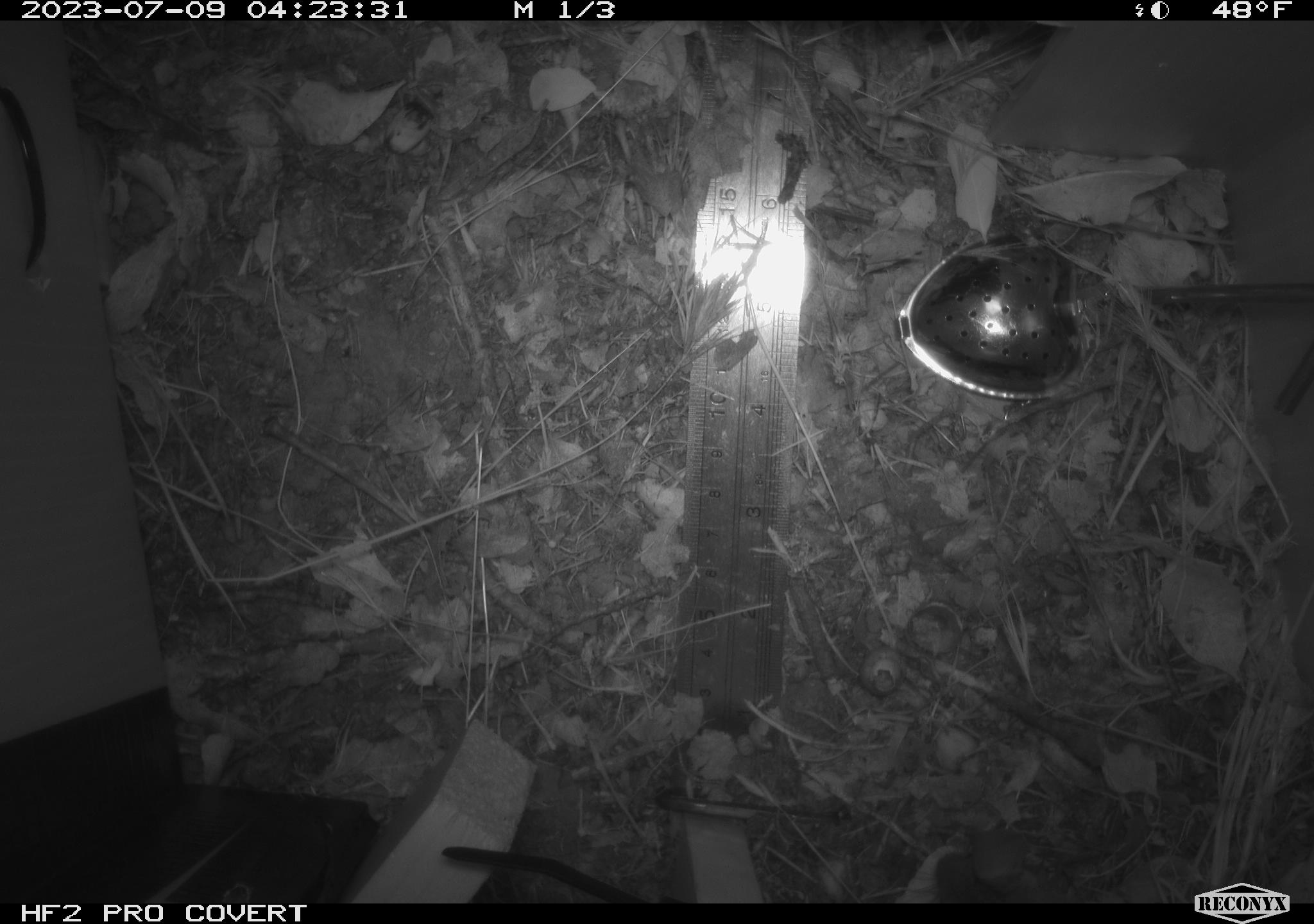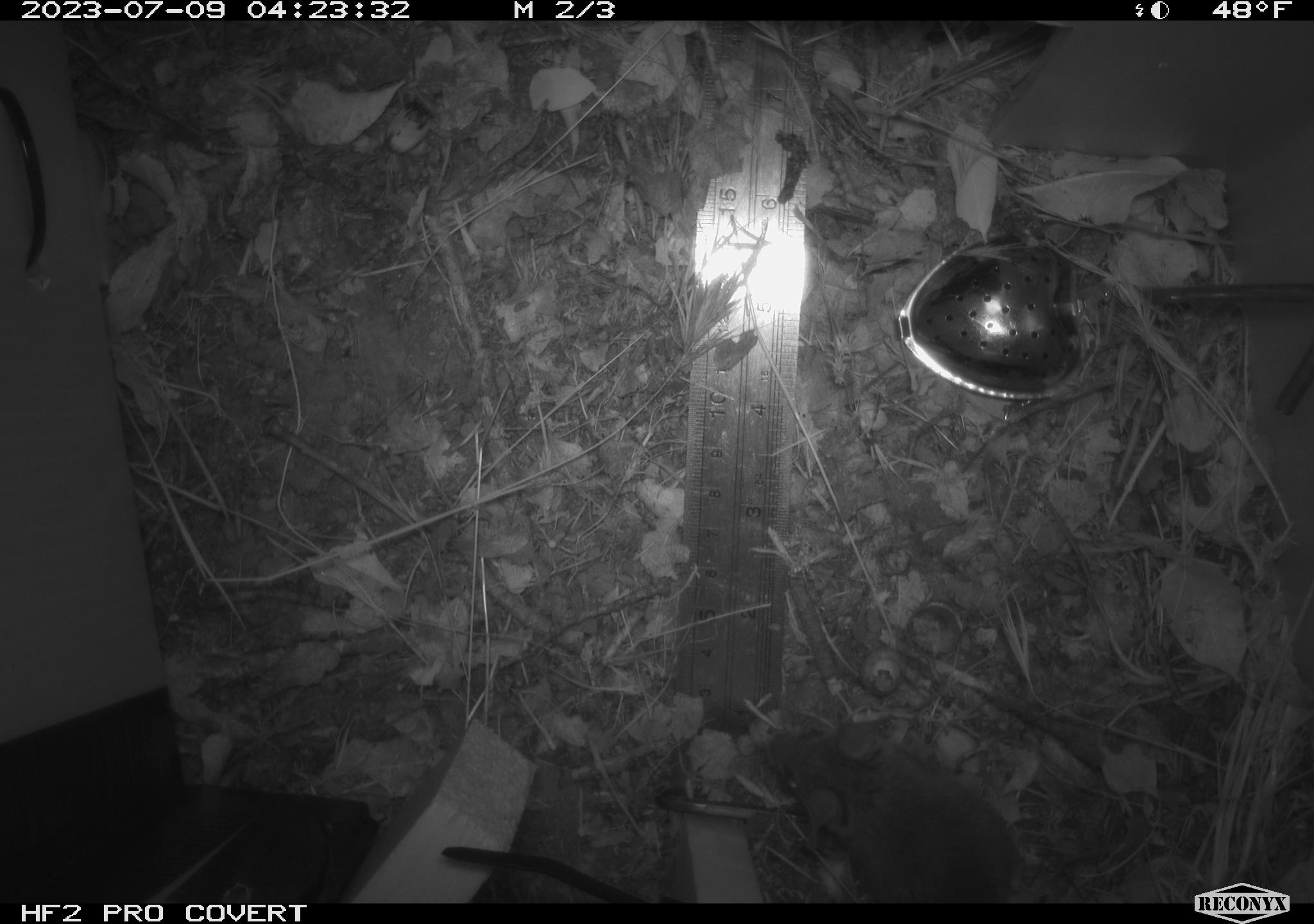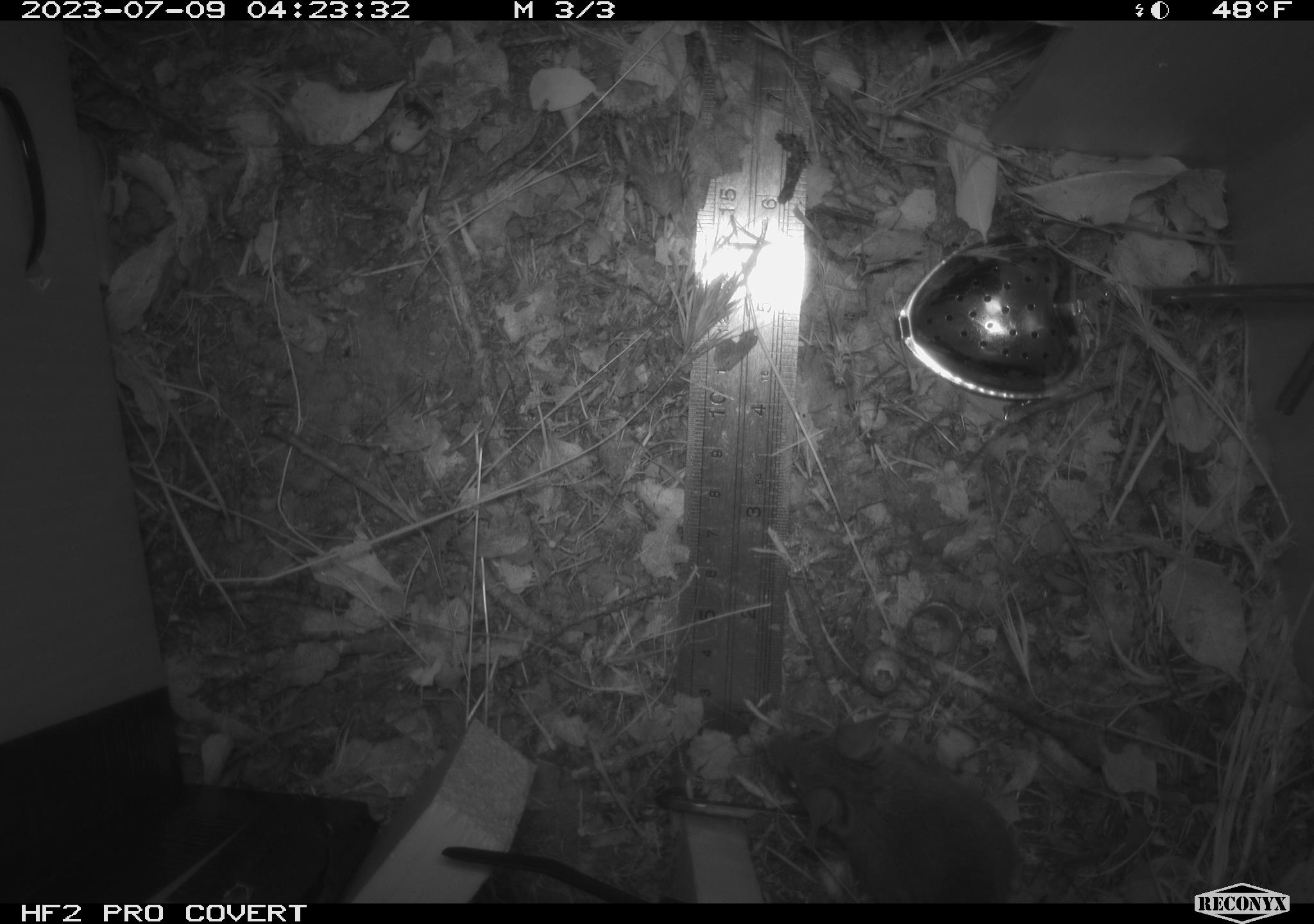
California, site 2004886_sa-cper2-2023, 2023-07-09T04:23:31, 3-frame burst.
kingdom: Animalia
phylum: Chordata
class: Mammalia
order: Rodentia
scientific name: Rodentia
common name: mouse species